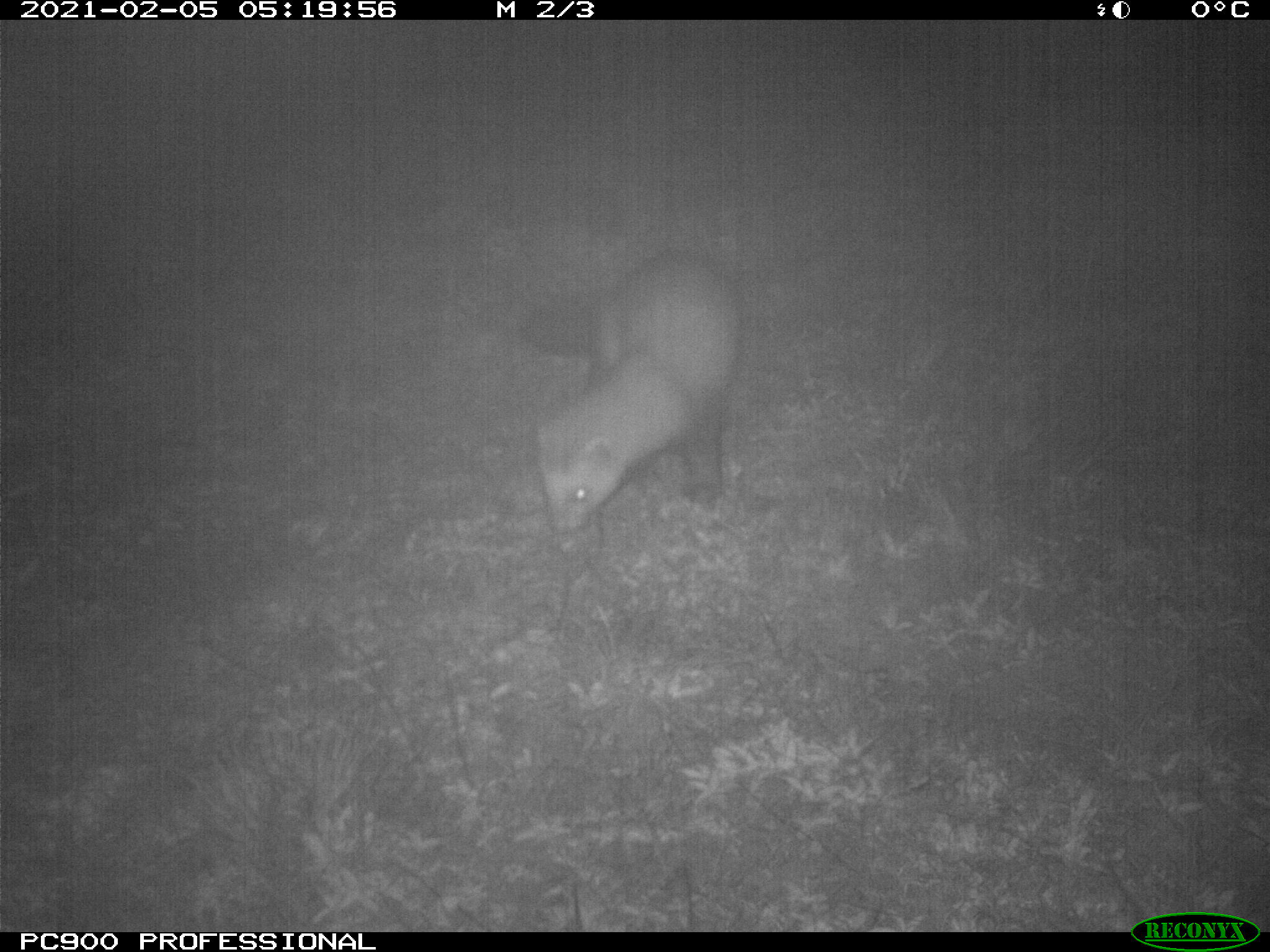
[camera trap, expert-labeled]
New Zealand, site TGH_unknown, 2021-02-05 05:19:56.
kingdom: Animalia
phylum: Chordata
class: Mammalia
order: Carnivora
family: Mustelidae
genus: Mustela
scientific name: Mustela furo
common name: ferret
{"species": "ferret (Mustela furo)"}